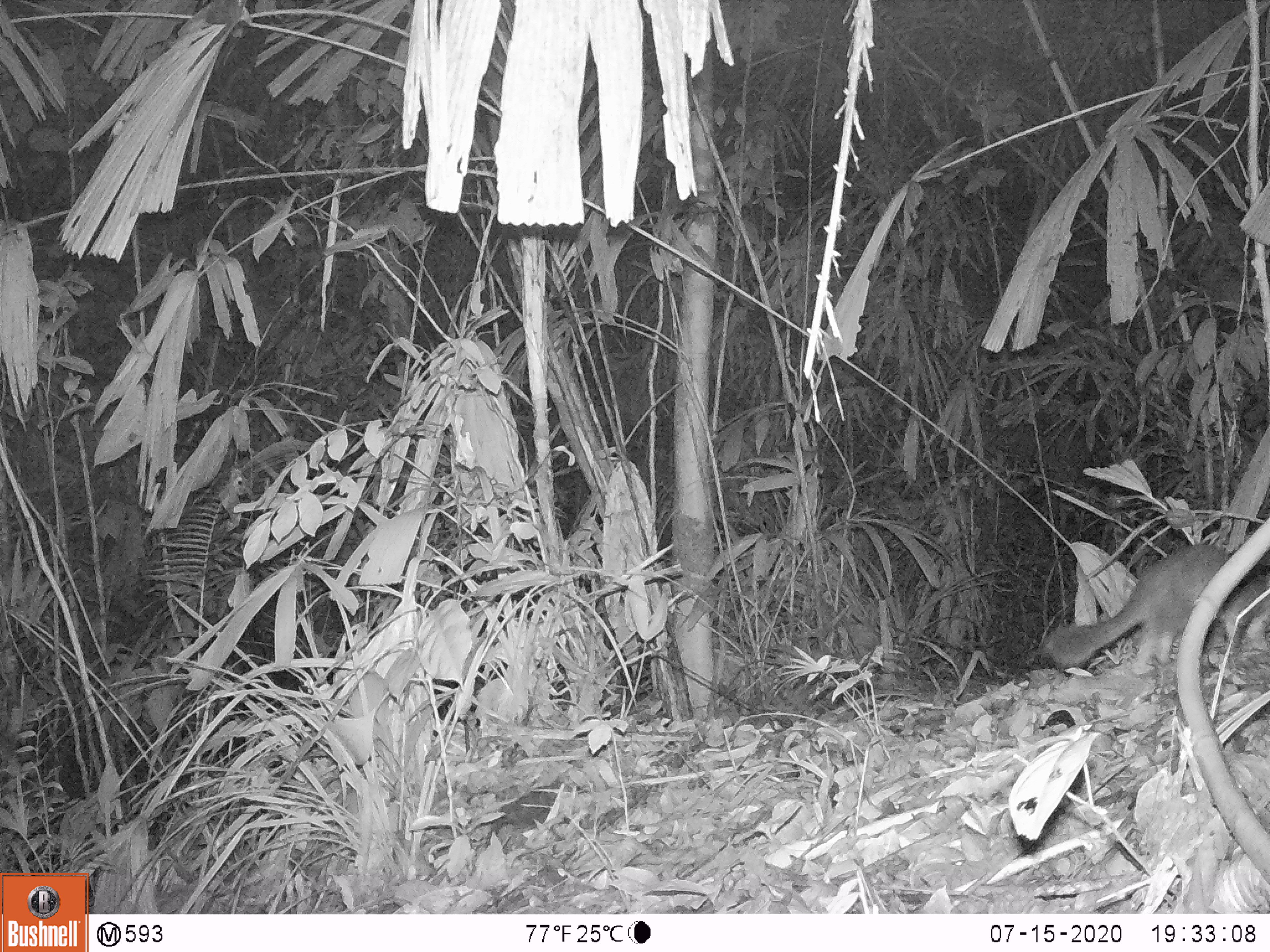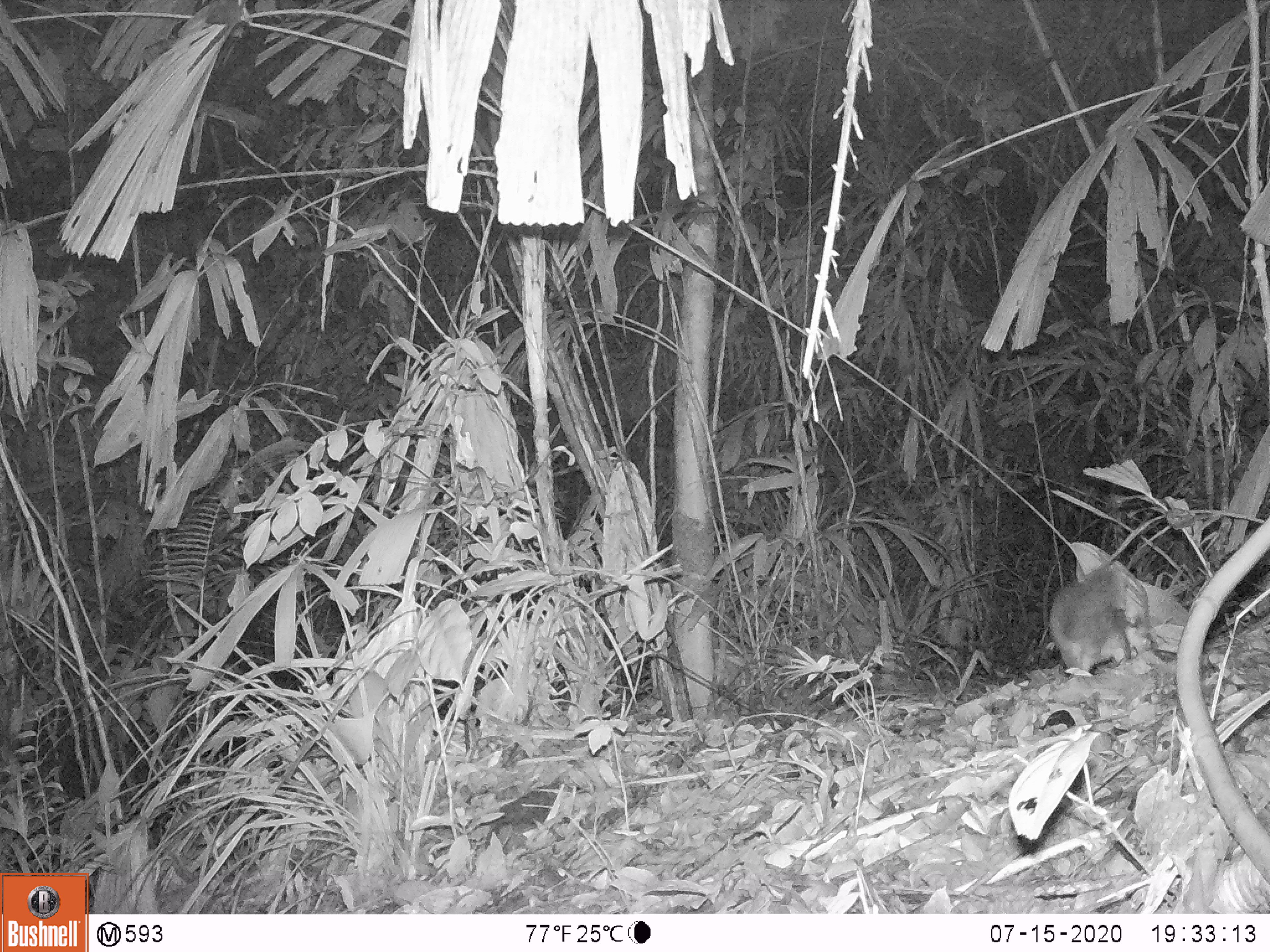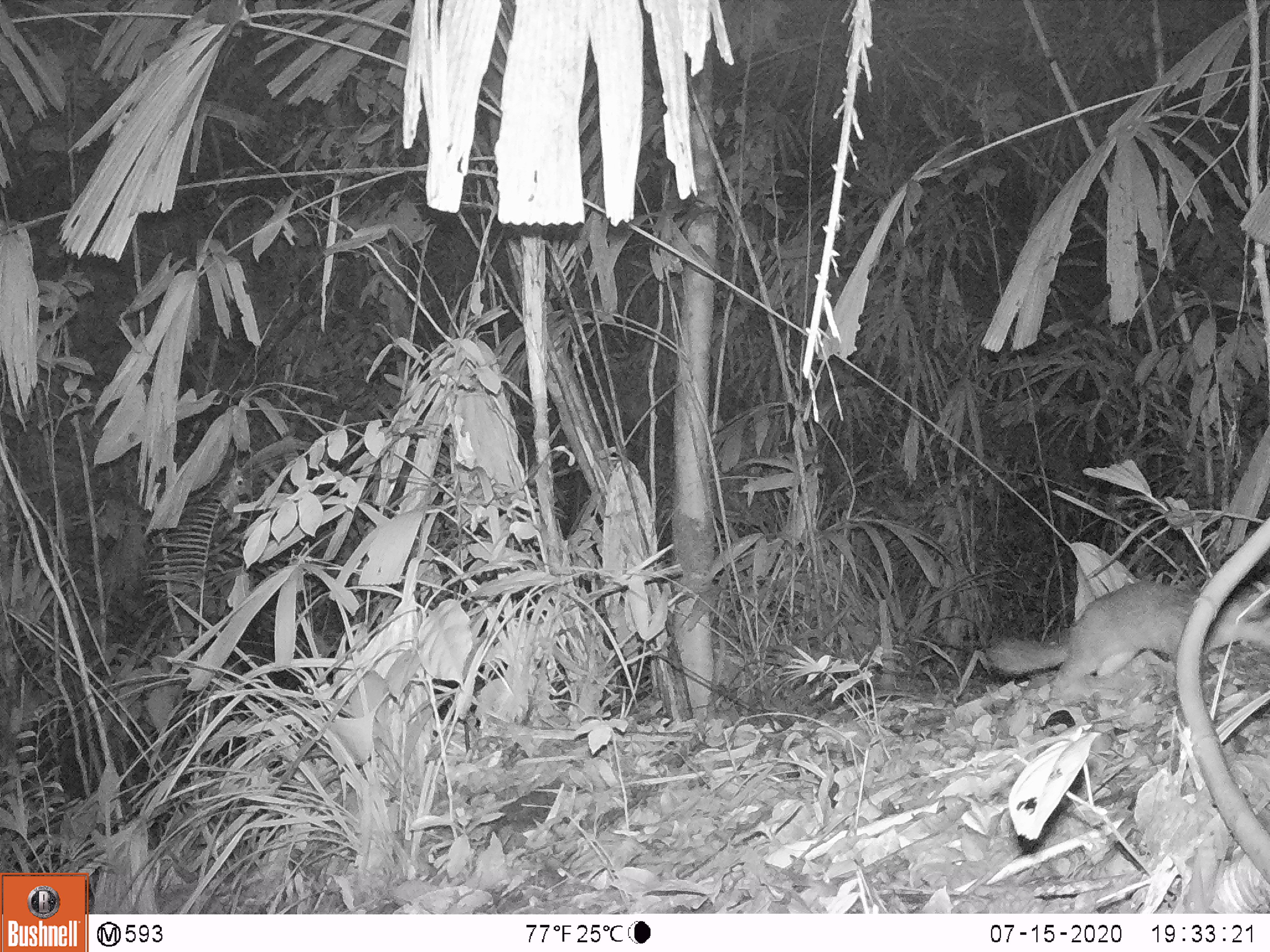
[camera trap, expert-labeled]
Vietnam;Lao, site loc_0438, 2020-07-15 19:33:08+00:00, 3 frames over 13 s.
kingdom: Animalia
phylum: Chordata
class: Mammalia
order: Carnivora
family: Mustelidae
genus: Melogale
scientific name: Melogale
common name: ferret badger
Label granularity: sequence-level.